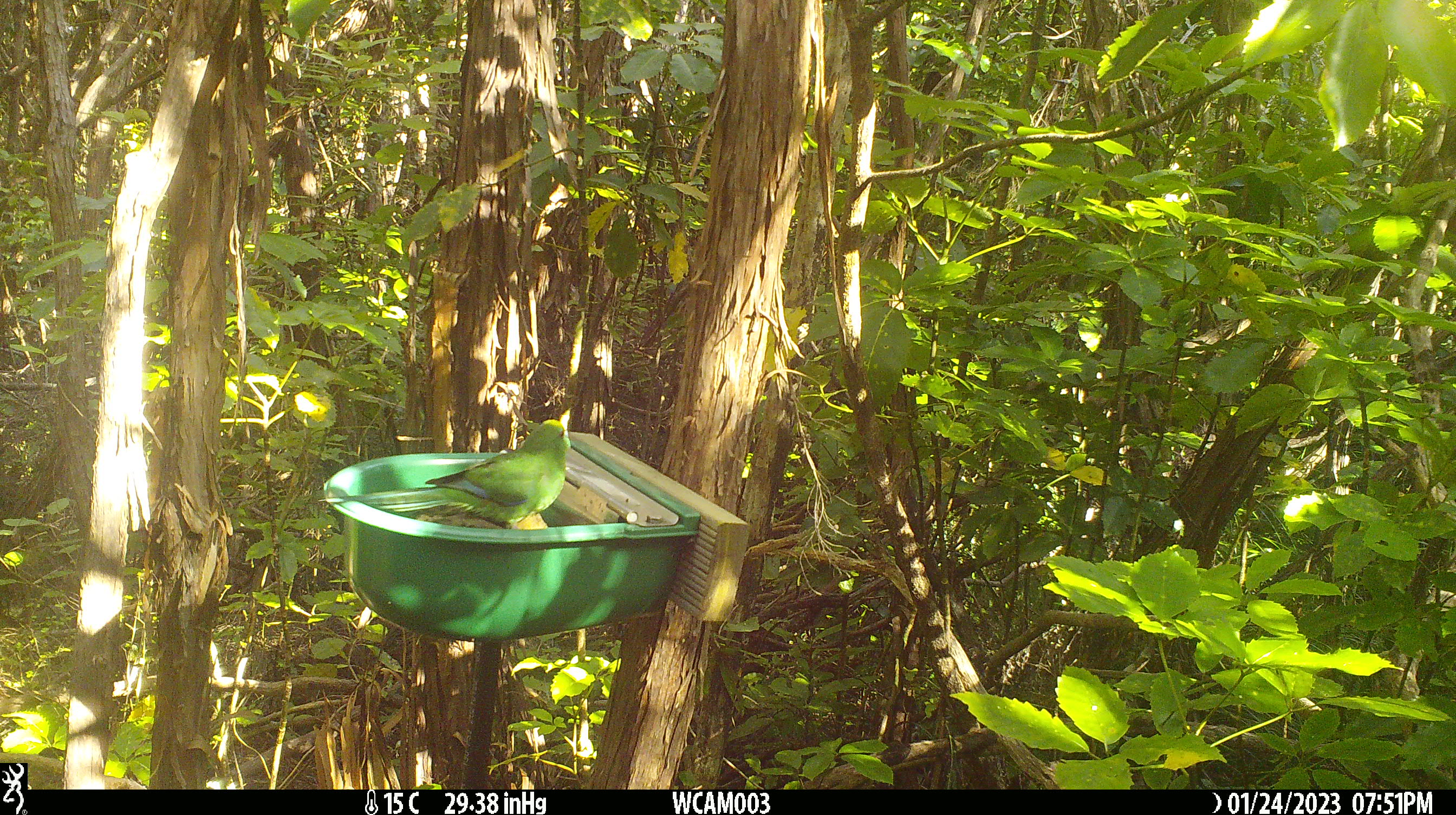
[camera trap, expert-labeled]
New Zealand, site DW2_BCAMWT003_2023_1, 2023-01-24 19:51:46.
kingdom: Animalia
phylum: Chordata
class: Aves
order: Psittaciformes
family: Psittaculidae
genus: Cyanoramphus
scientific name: Cyanoramphus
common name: parakeet